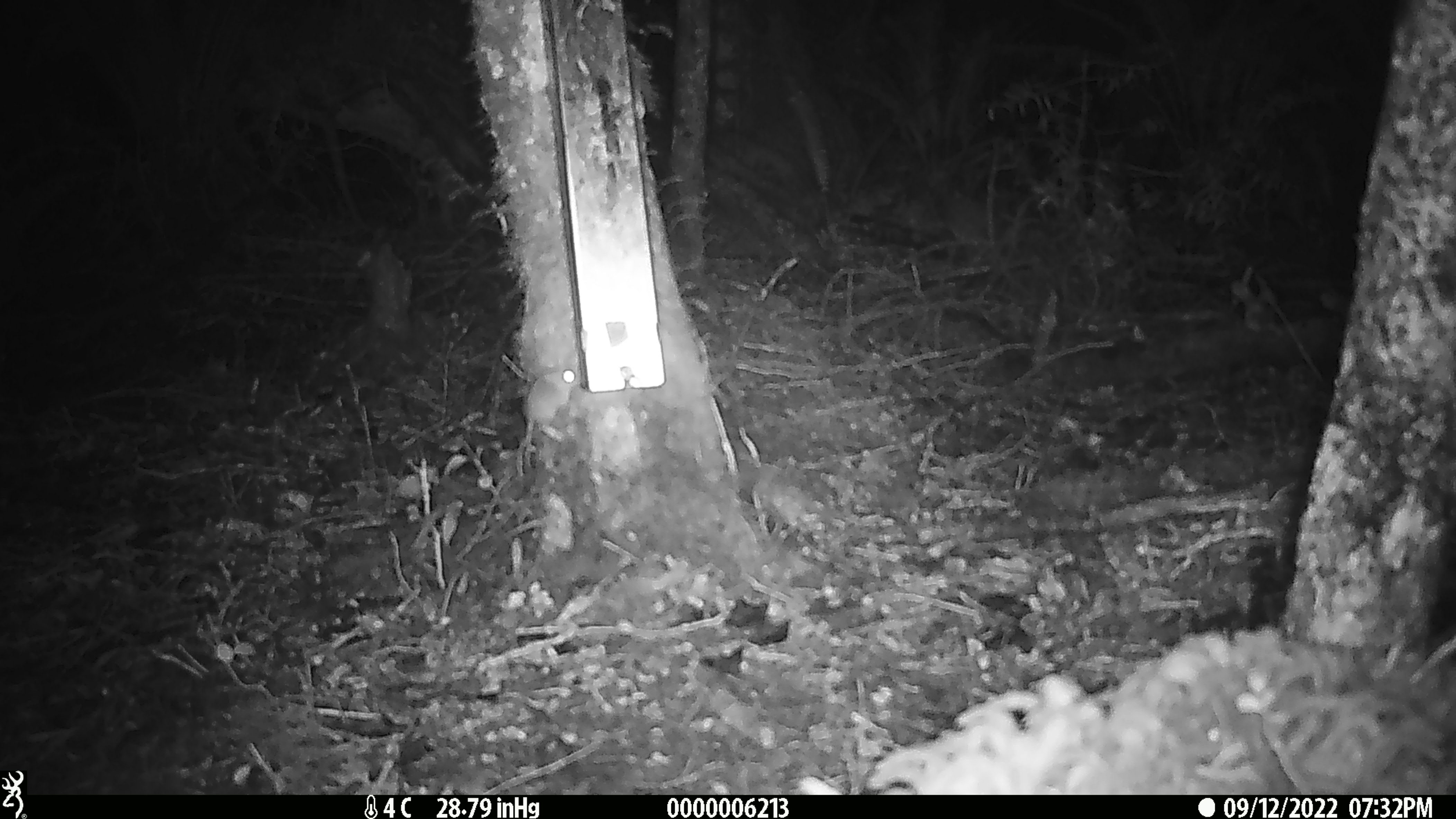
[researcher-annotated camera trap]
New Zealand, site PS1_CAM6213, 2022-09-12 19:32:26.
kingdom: Animalia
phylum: Chordata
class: Mammalia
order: Rodentia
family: Muridae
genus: Mus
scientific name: Mus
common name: mouse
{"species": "mouse (Mus)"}